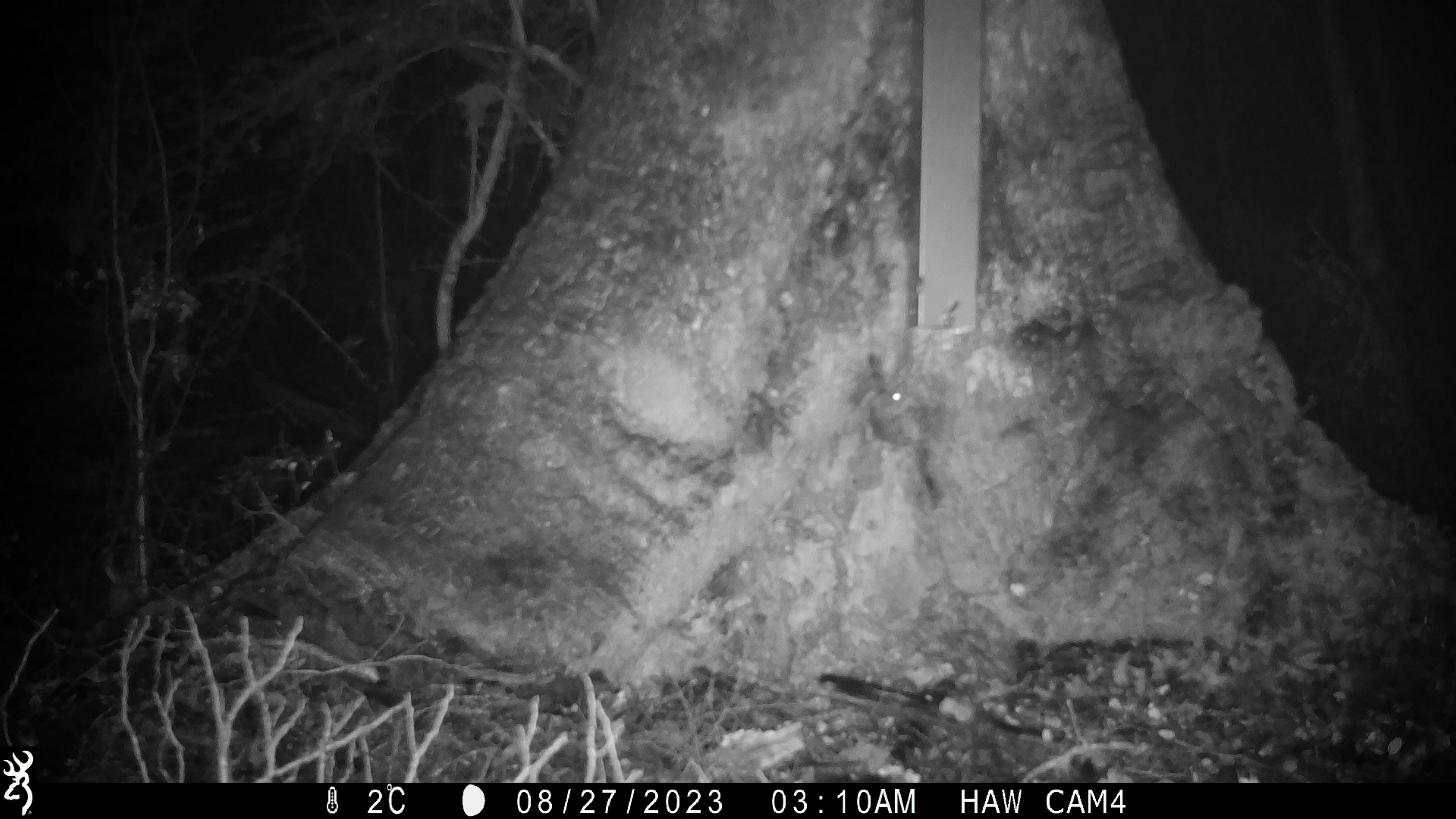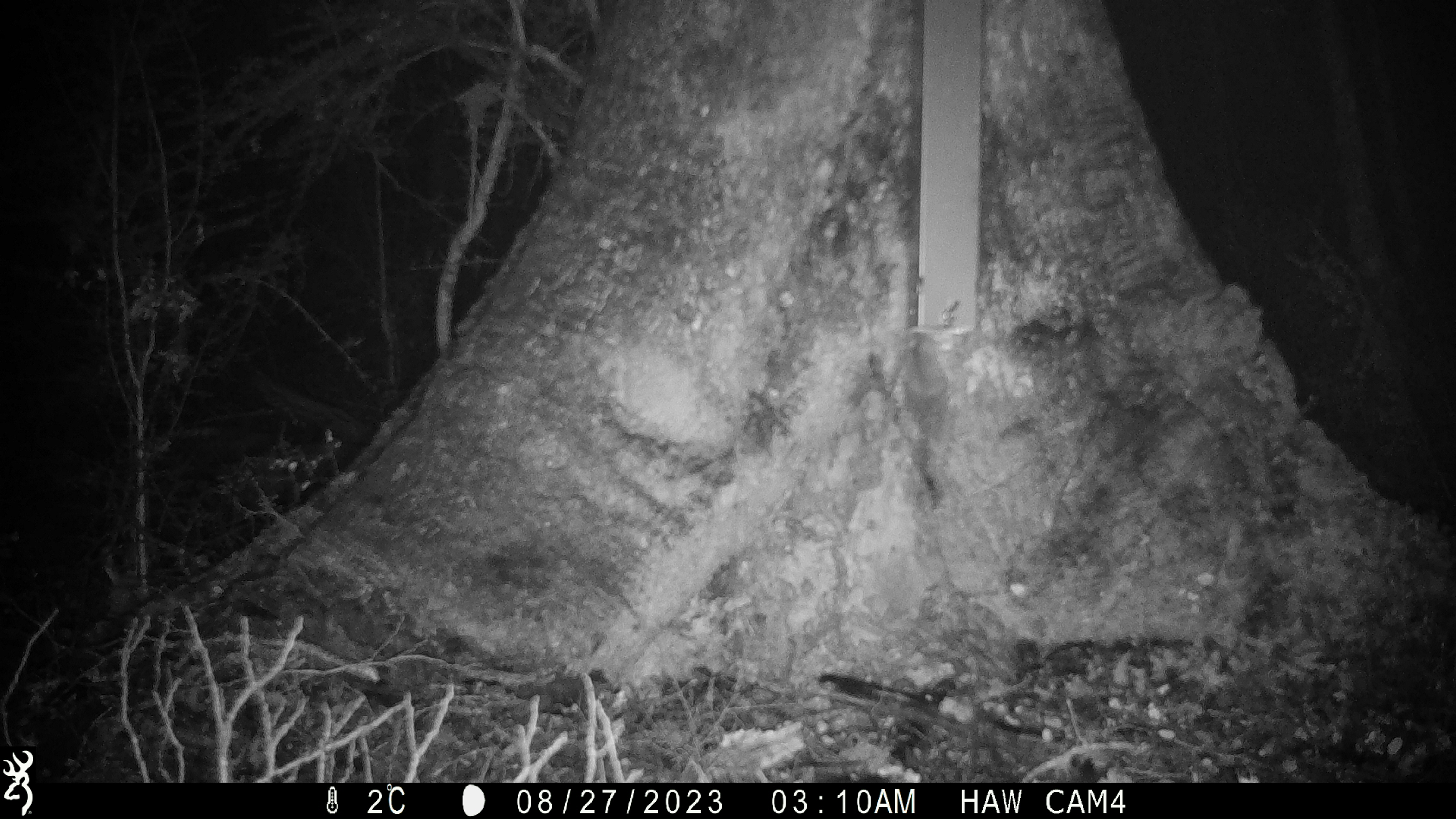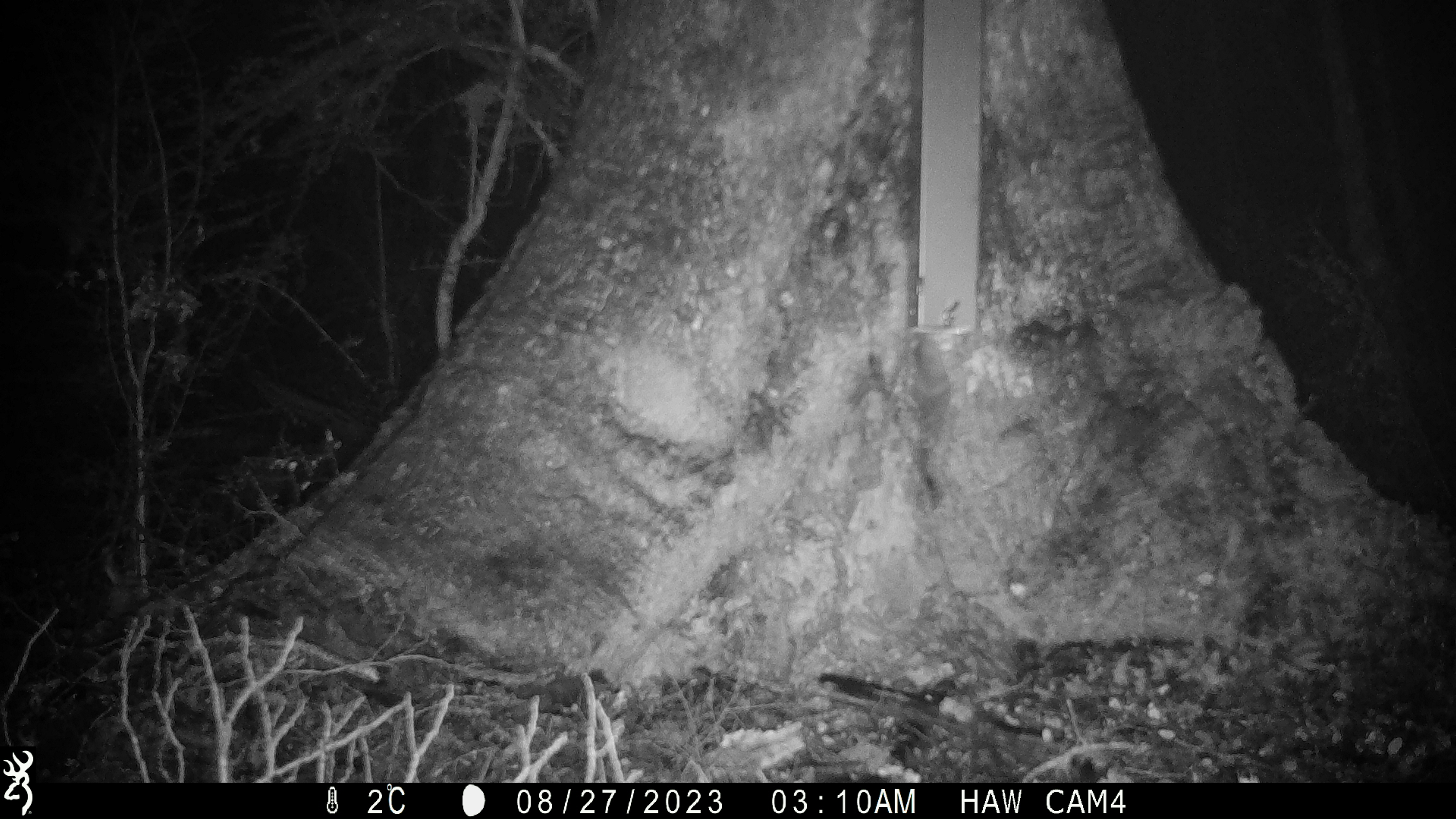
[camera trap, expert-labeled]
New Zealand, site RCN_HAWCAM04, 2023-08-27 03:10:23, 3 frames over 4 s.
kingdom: Animalia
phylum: Chordata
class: Mammalia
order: Rodentia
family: Muridae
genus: Mus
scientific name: Mus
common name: mouse